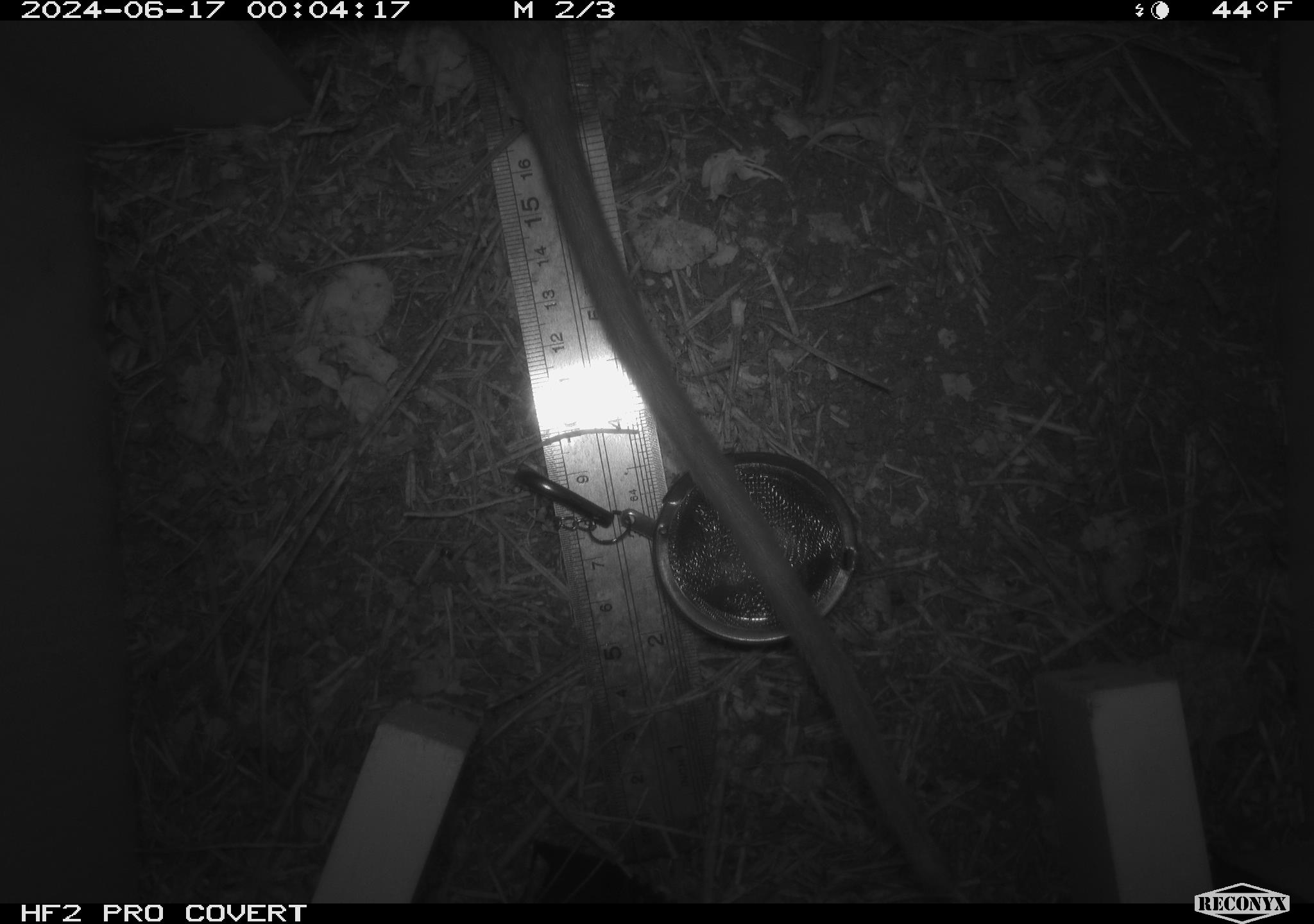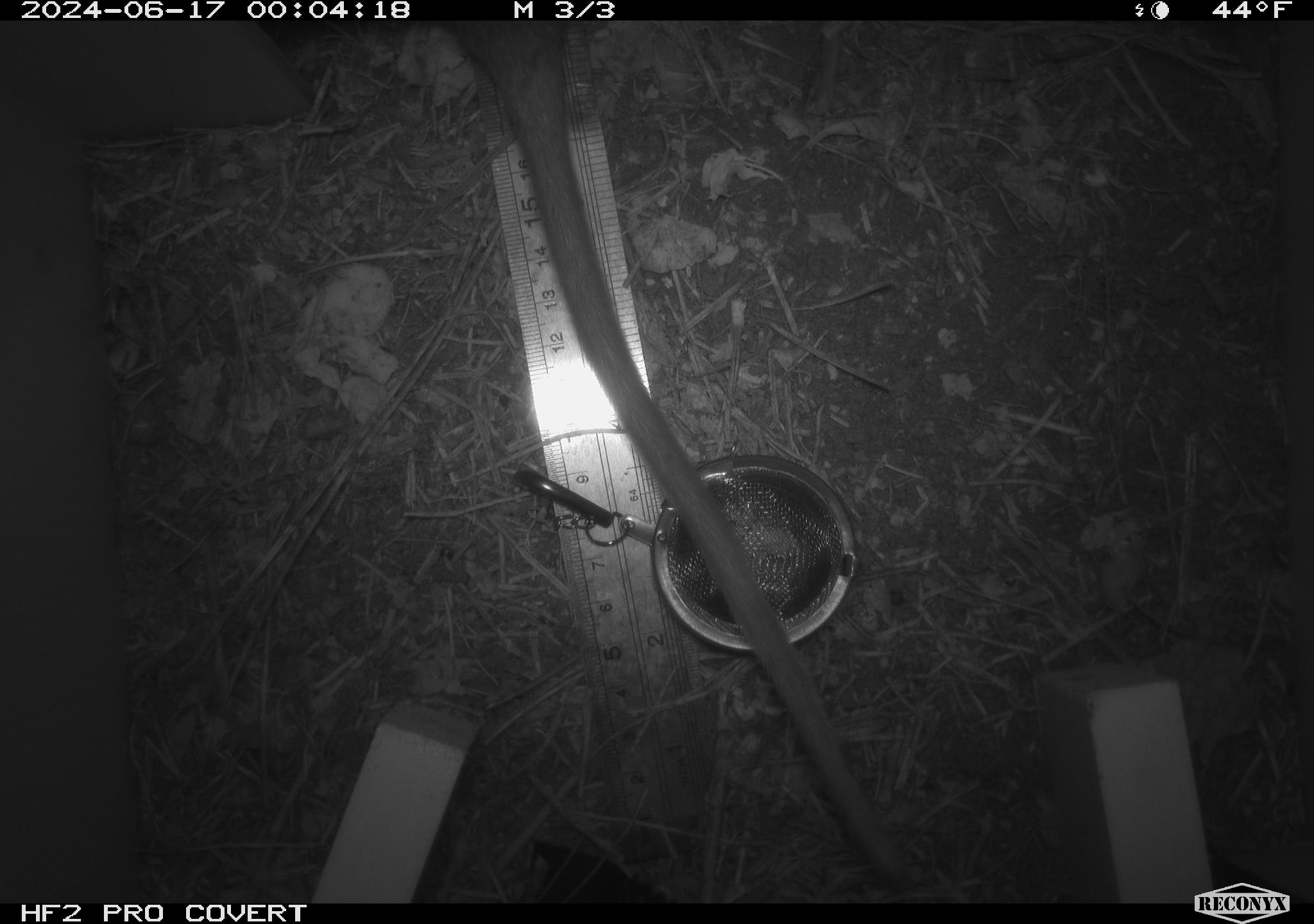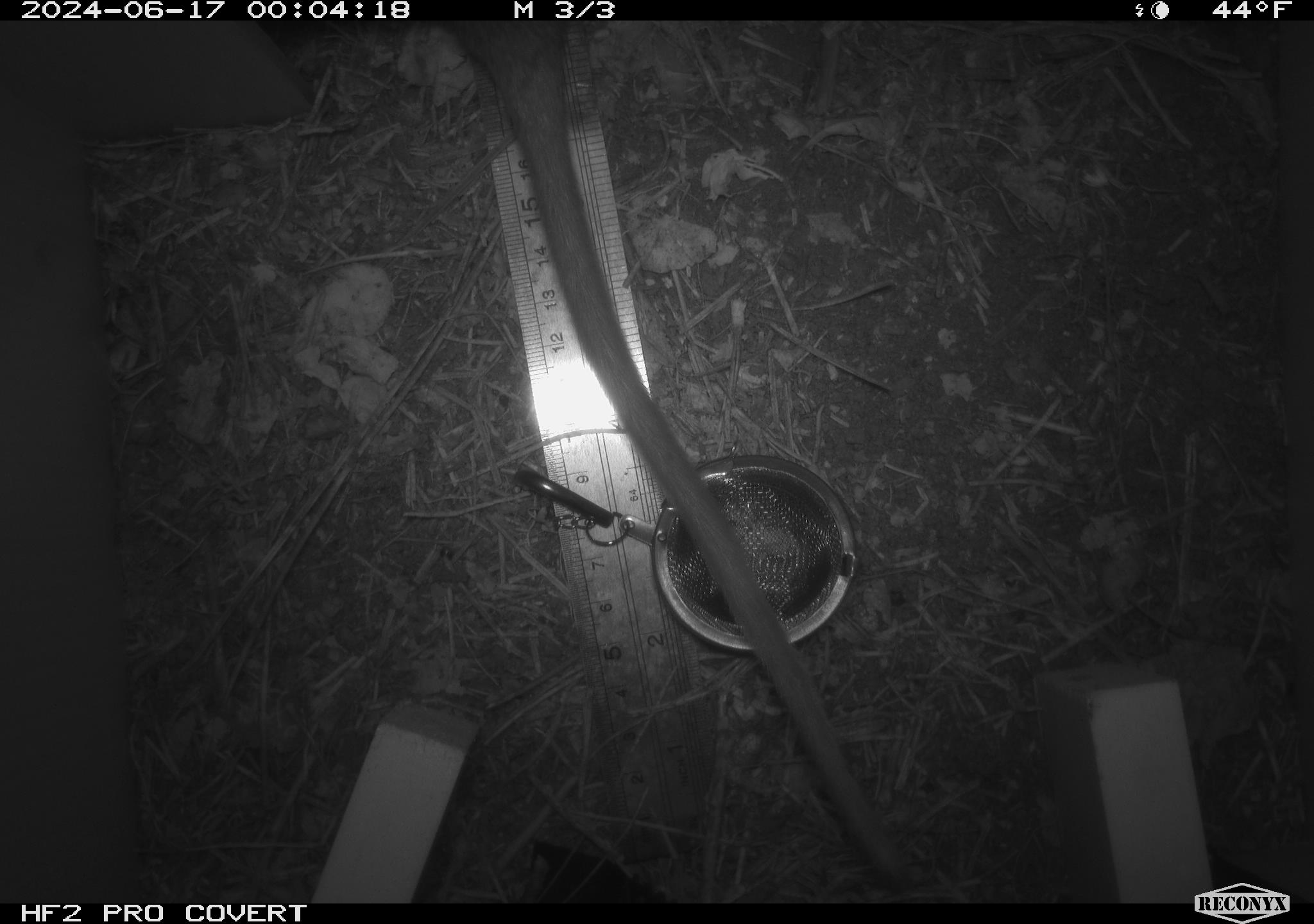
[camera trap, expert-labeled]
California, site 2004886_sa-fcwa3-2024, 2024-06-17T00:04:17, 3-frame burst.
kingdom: Animalia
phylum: Chordata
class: Mammalia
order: Rodentia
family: Cricetidae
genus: Neotoma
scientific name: Neotoma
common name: pack rat or woodrat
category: neotoma species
Neotoma species (pack rat or woodrat) (Neotoma).